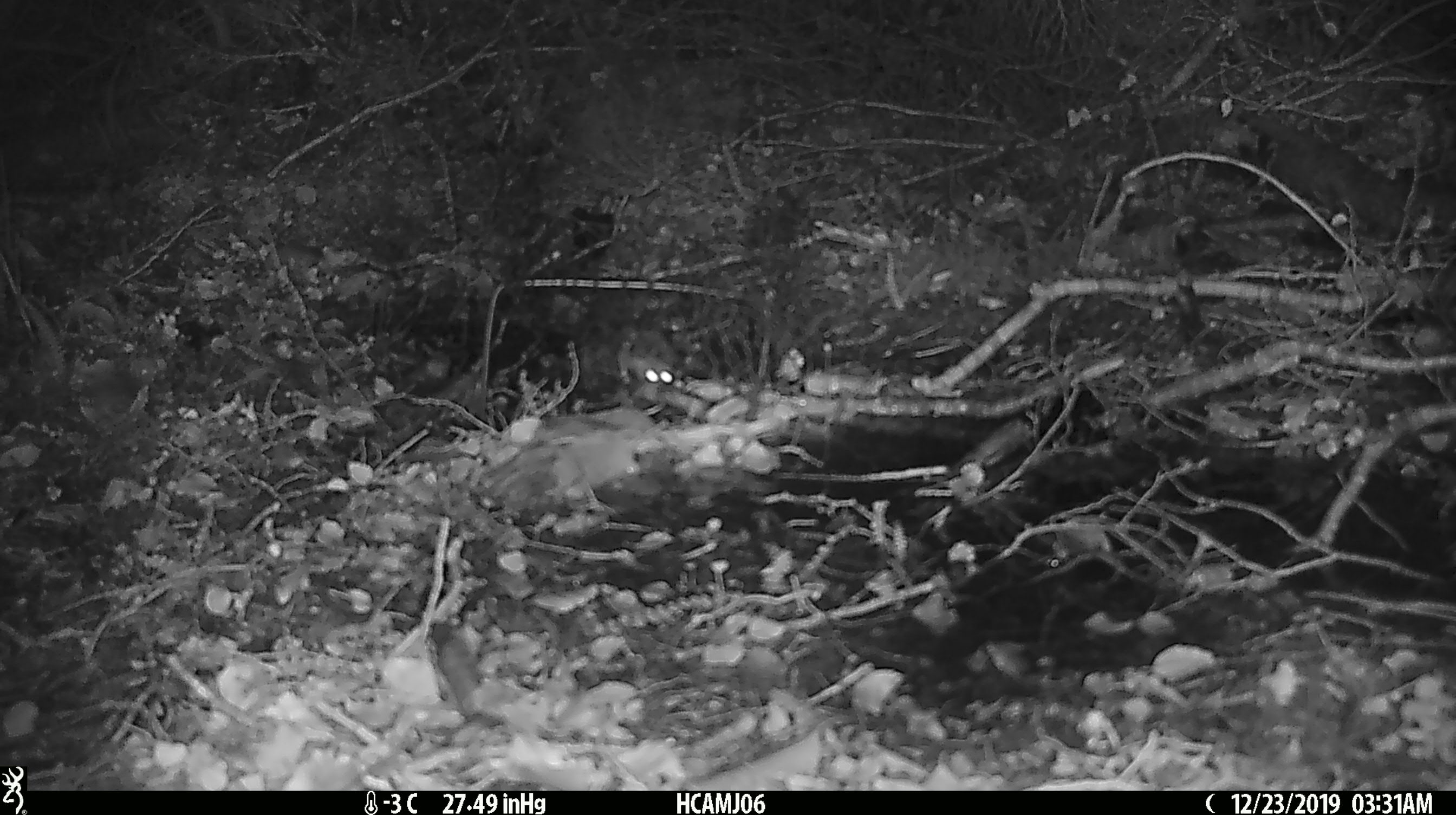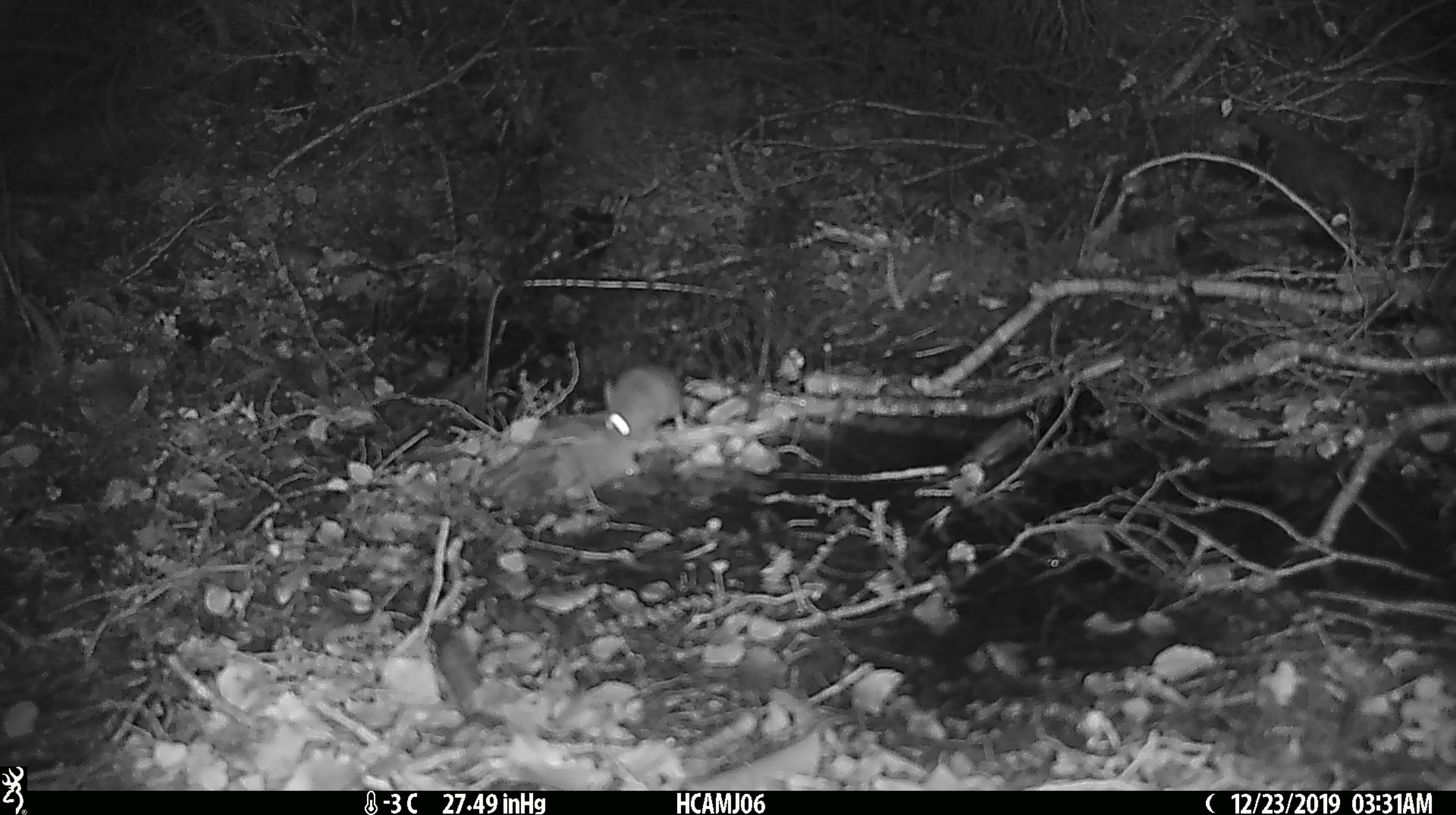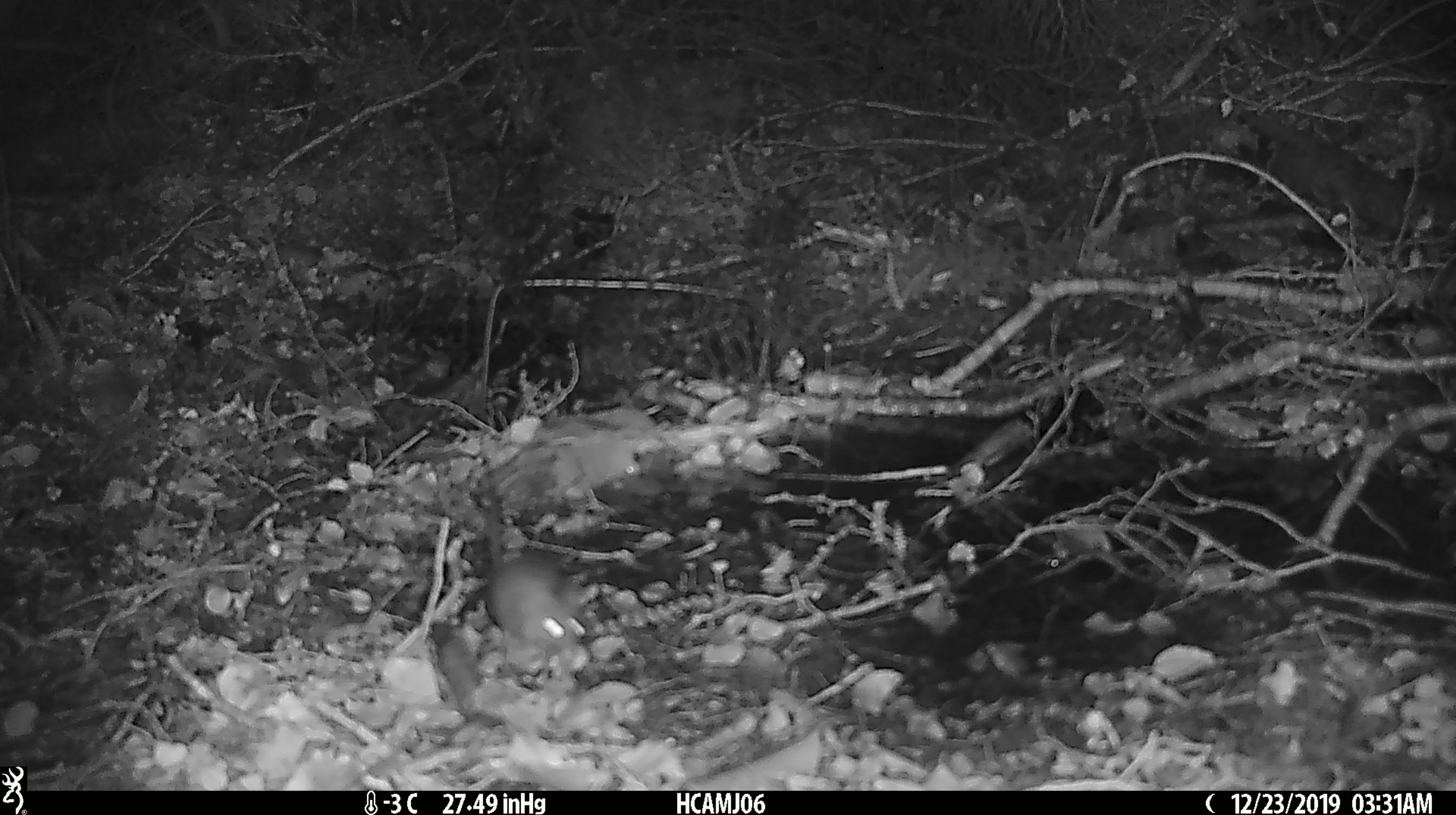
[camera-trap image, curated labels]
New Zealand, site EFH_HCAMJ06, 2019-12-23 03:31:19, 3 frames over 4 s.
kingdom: Animalia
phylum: Chordata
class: Mammalia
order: Rodentia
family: Muridae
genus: Mus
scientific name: Mus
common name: mouse